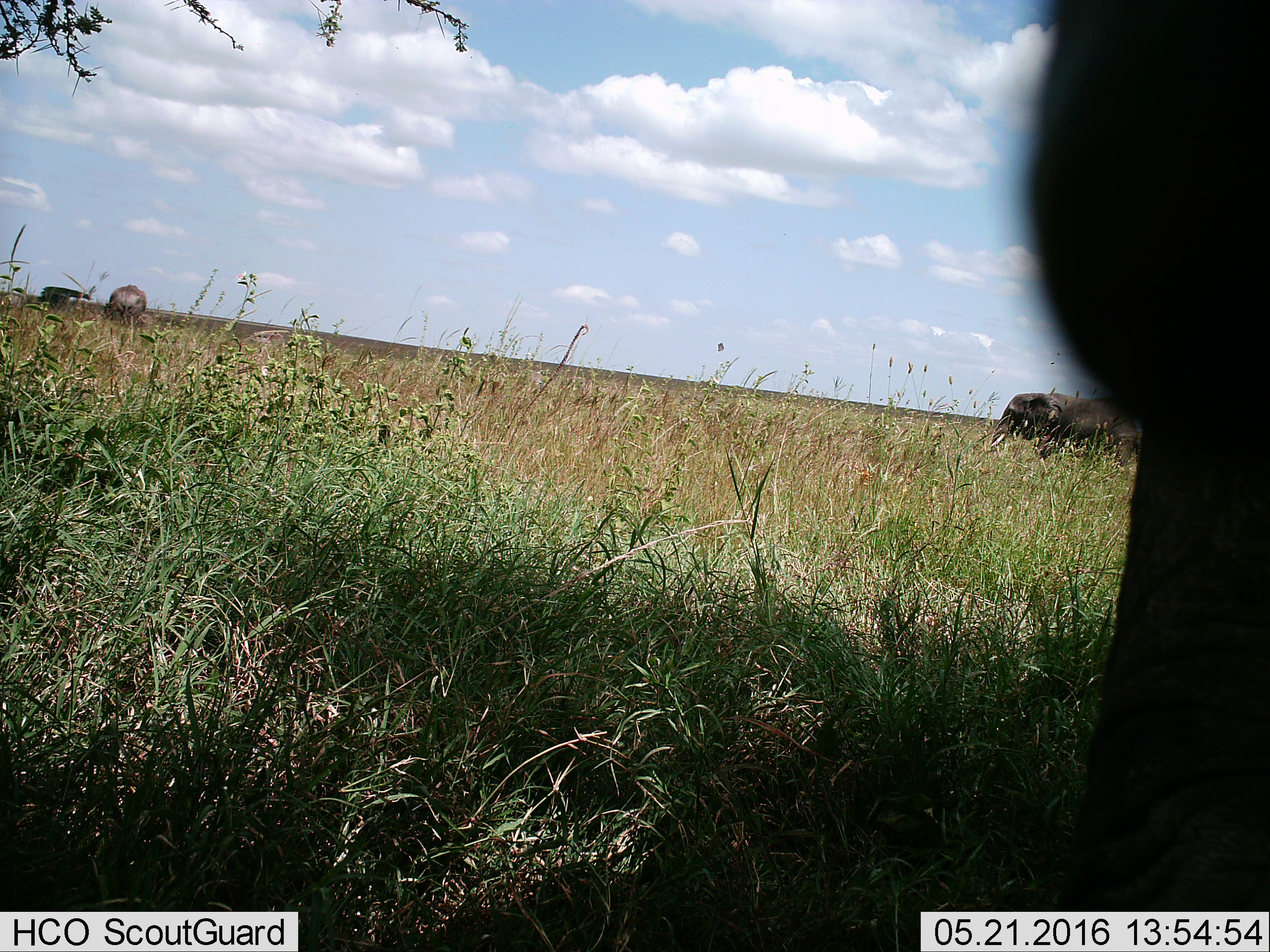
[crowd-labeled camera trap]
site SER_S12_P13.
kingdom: Animalia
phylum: Chordata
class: Mammalia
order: Proboscidea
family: Elephantidae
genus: Loxodonta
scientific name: Loxodonta africana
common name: african bush elephant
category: elephant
Elephant (african bush elephant) (Loxodonta africana), count 3. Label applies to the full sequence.